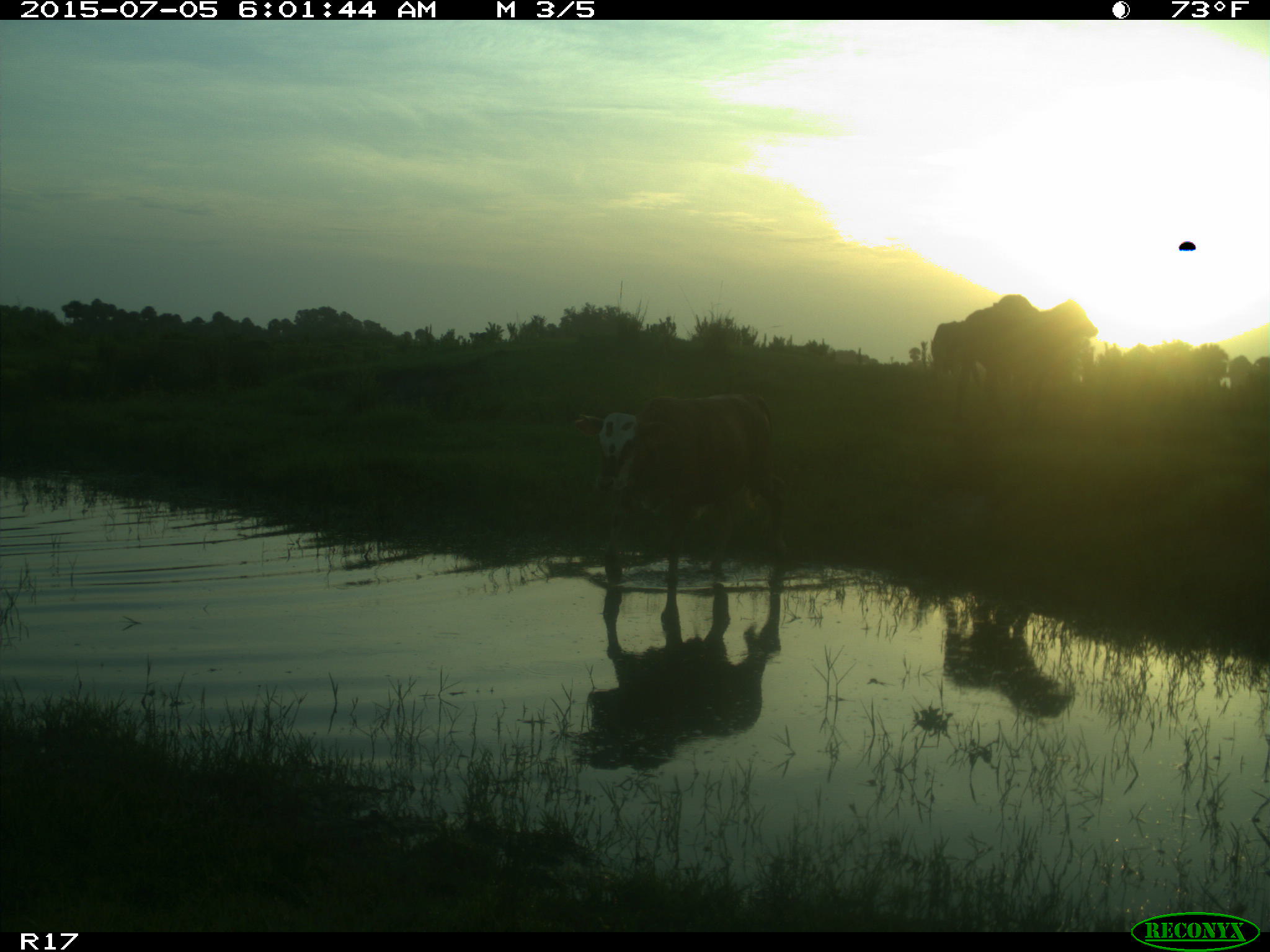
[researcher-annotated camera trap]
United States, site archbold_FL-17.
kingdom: Animalia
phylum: Chordata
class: Mammalia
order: Artiodactyla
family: Bovidae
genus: Bos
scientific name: Bos taurus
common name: domestic cow